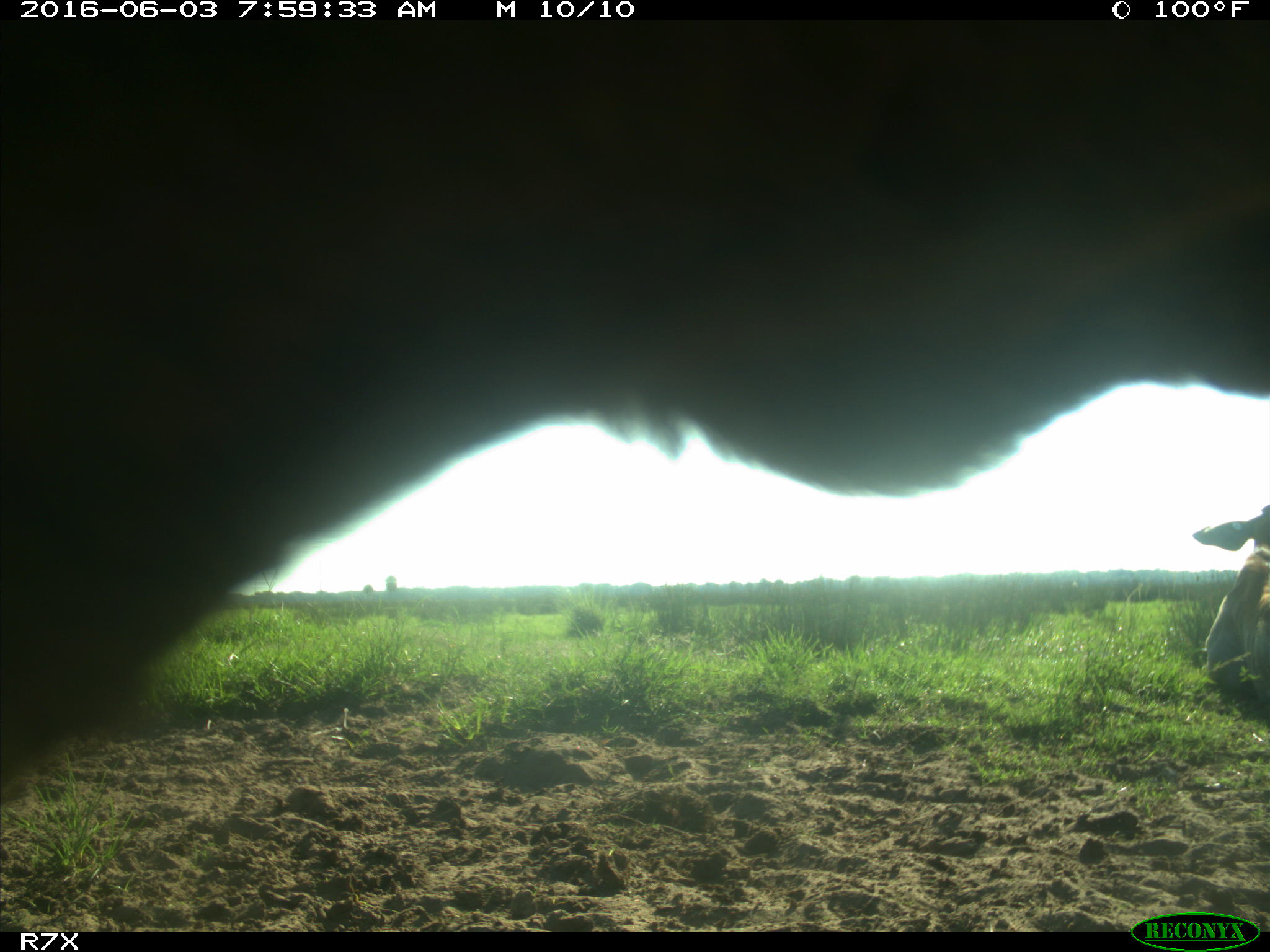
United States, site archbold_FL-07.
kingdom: Animalia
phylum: Chordata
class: Mammalia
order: Artiodactyla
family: Bovidae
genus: Bos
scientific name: Bos taurus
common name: domestic cow